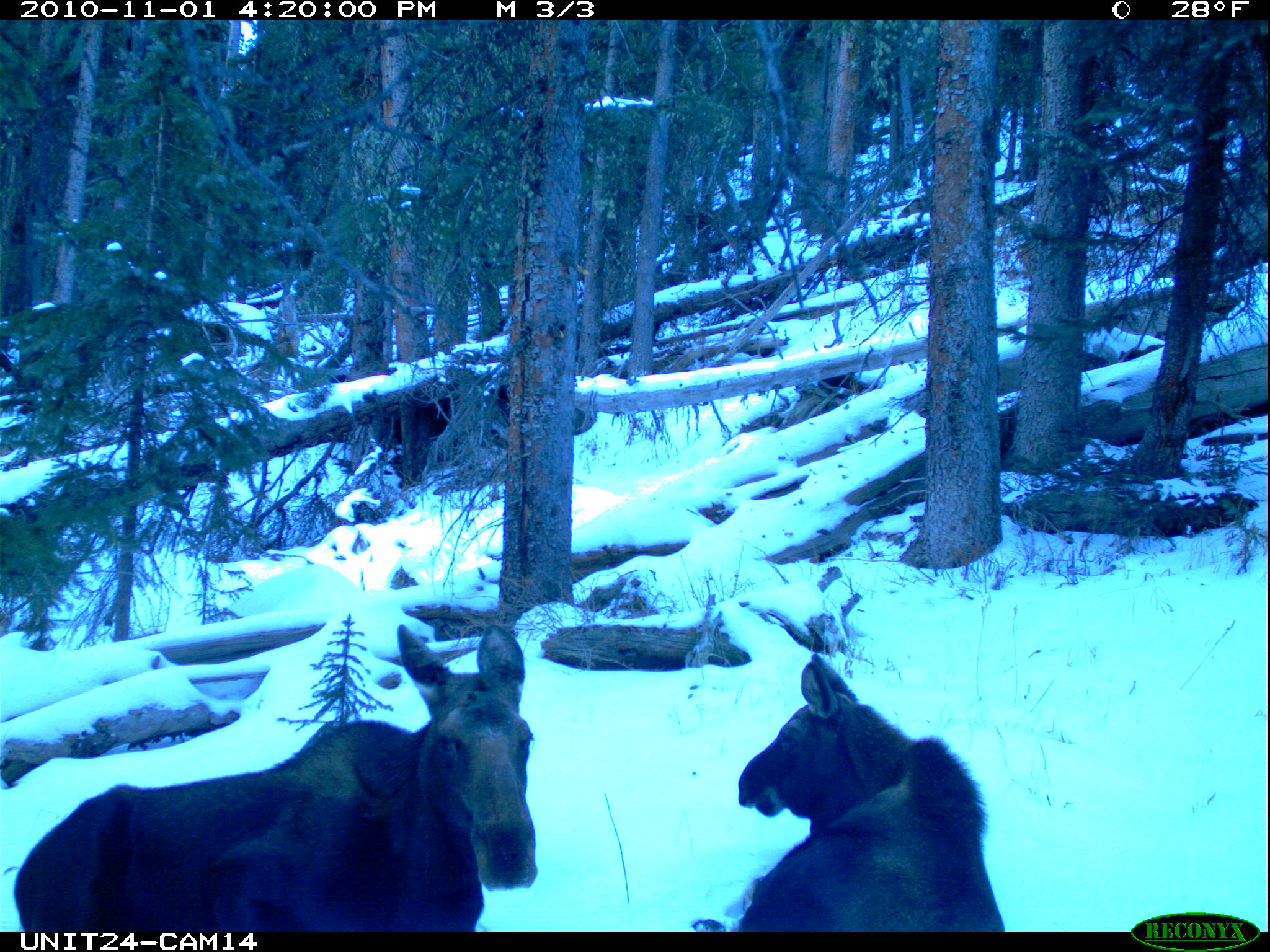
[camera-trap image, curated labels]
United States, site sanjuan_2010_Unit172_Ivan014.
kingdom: Animalia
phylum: Chordata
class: Mammalia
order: Artiodactyla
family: Cervidae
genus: Alces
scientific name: Alces alces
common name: moose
Alces alces (moose).